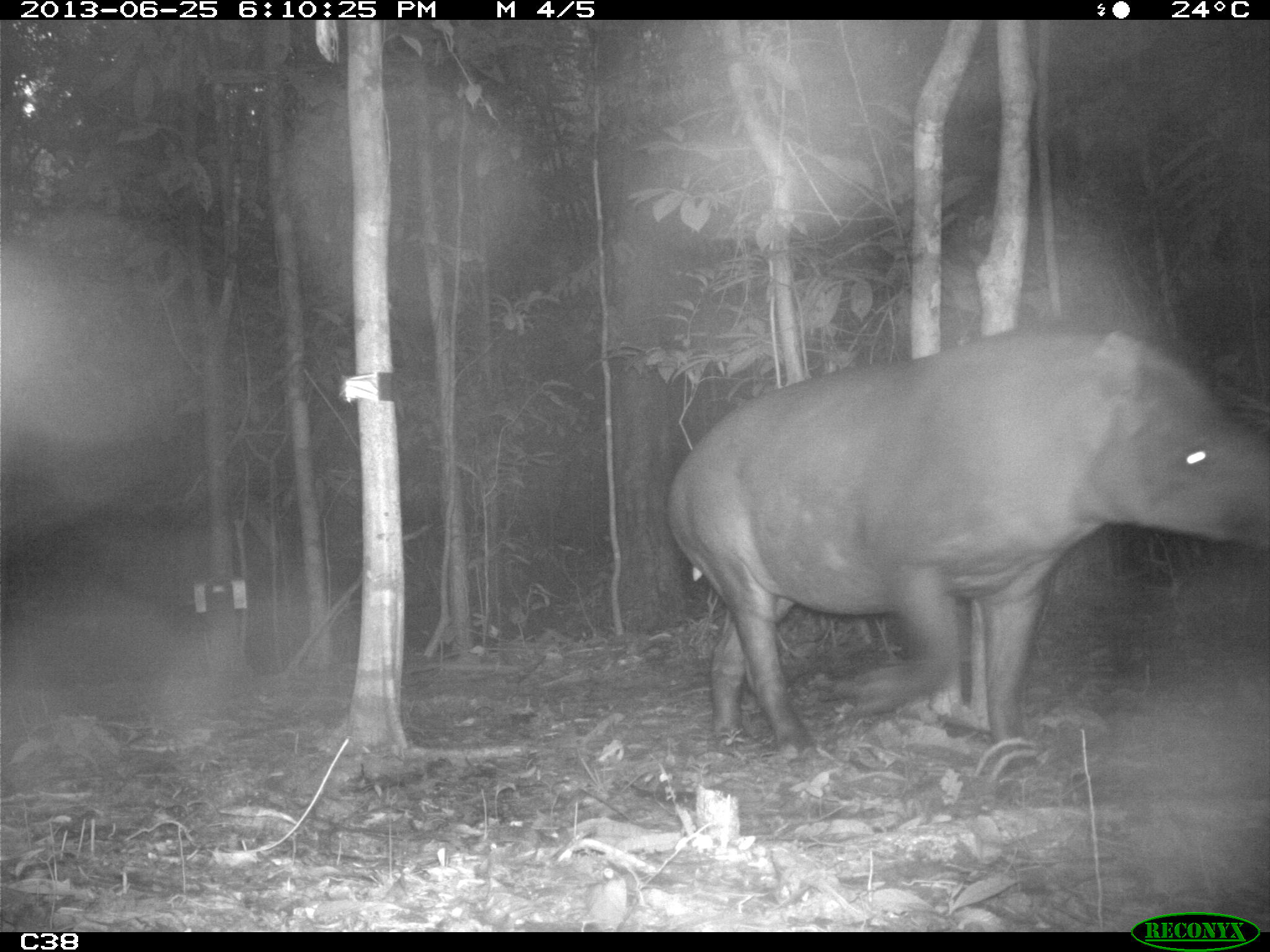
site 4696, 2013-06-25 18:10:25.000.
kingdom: Animalia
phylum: Chordata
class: Mammalia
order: Perissodactyla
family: Tapiridae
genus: Tapirus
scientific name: Tapirus terrestris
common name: south american tapir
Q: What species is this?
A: Tapirus terrestris (south american tapir).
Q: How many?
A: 2.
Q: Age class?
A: Adult.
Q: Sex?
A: Male.